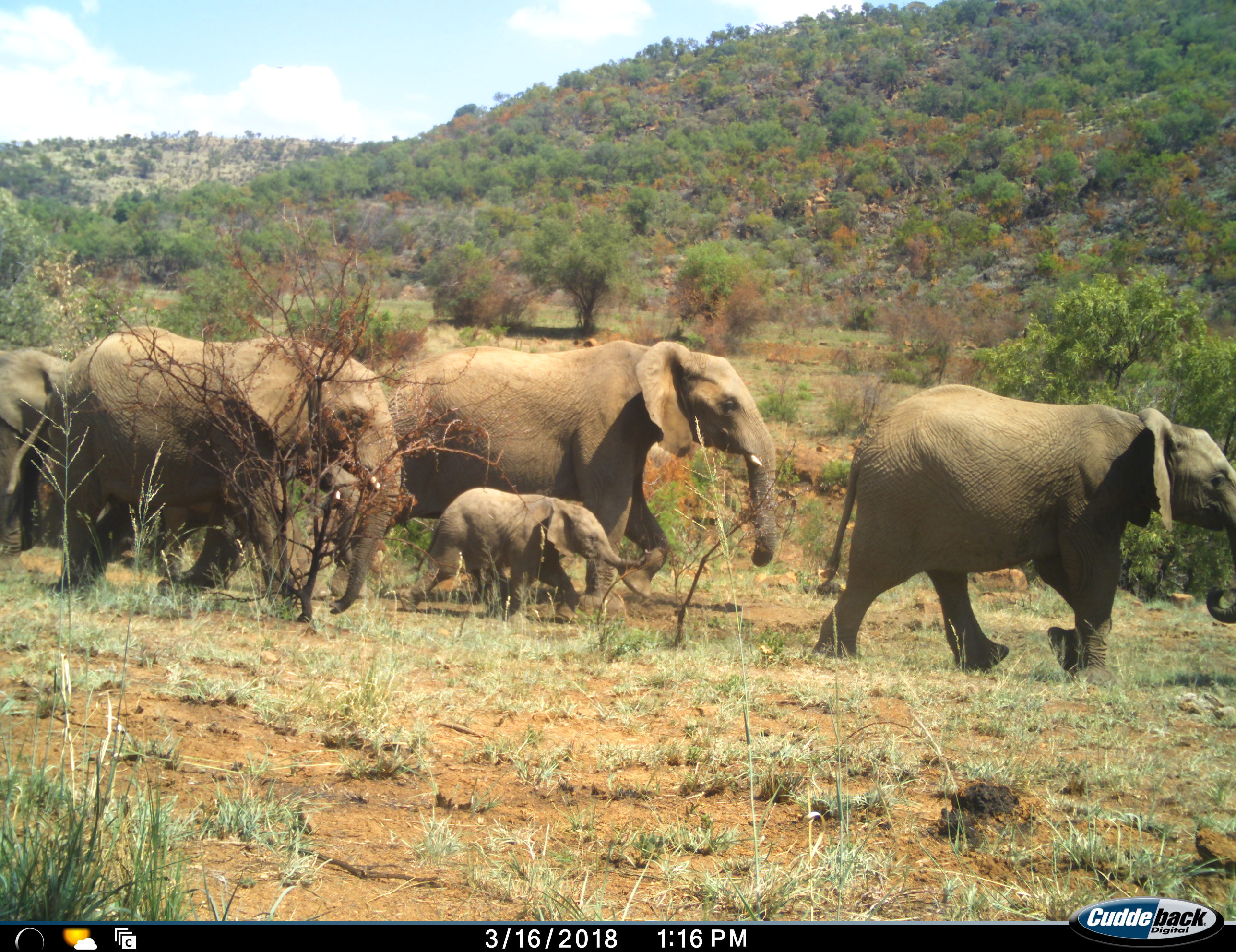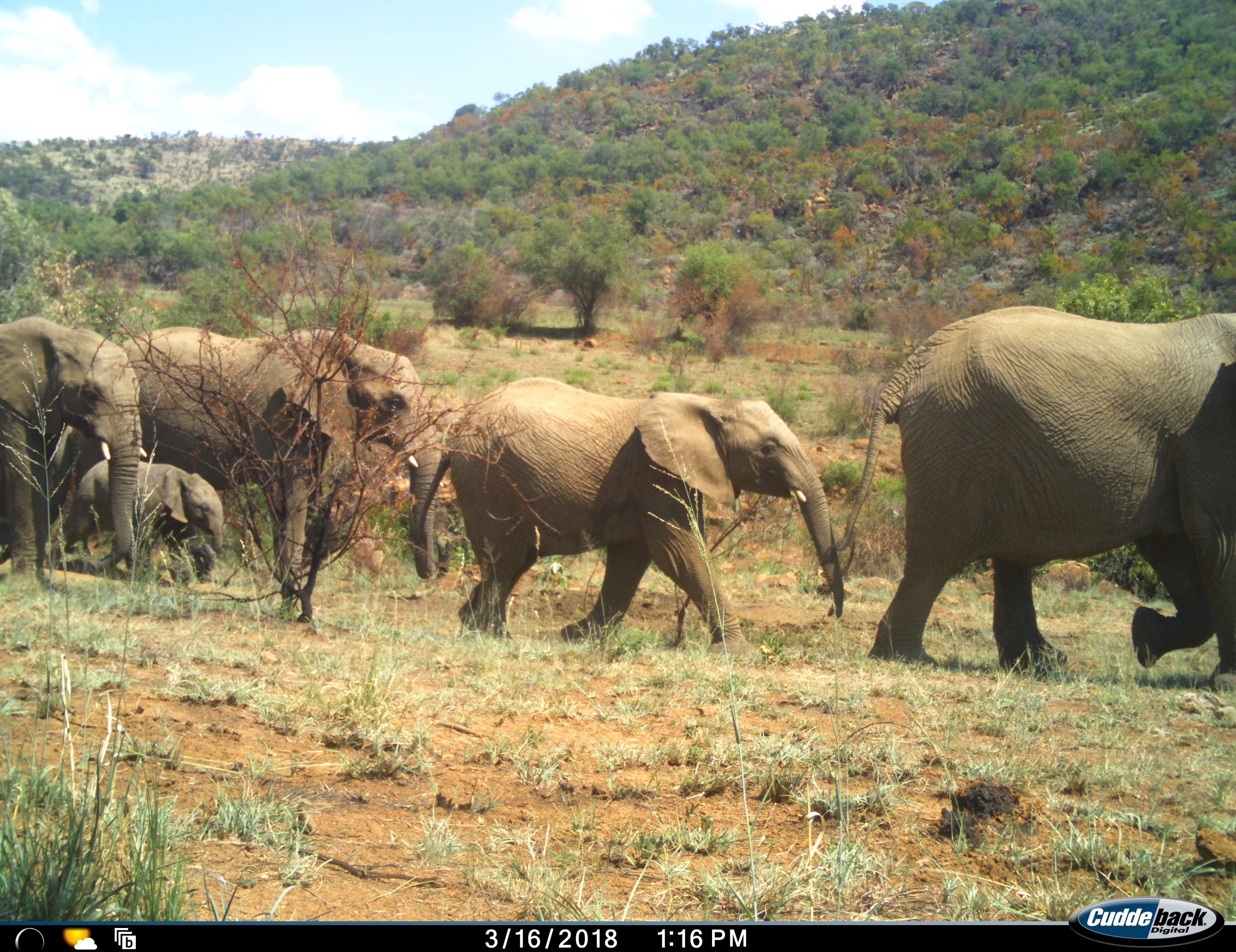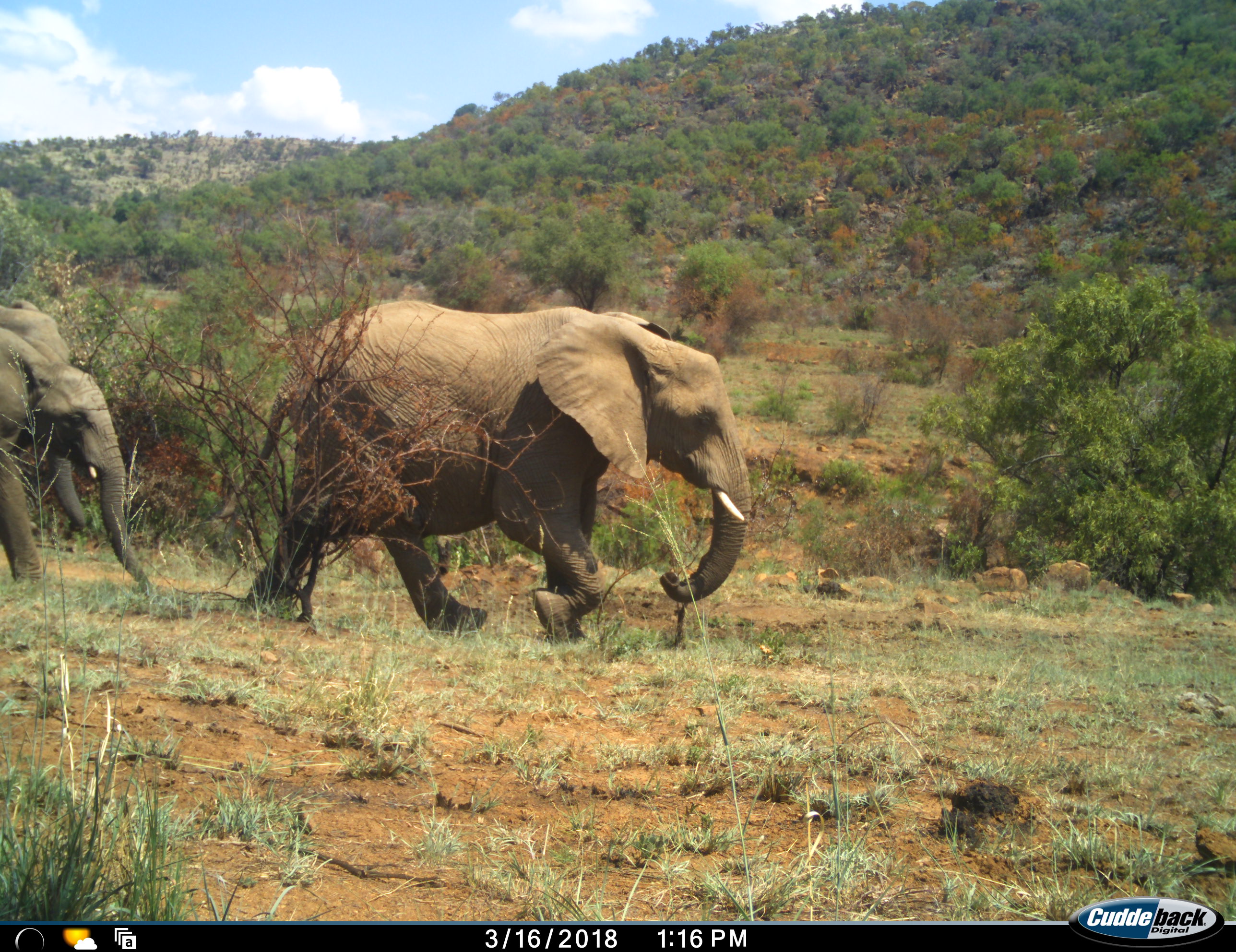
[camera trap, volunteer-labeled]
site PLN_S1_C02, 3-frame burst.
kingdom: Animalia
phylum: Chordata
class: Mammalia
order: Proboscidea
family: Elephantidae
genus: Loxodonta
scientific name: Loxodonta africana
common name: african bush elephant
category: elephant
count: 6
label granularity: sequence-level